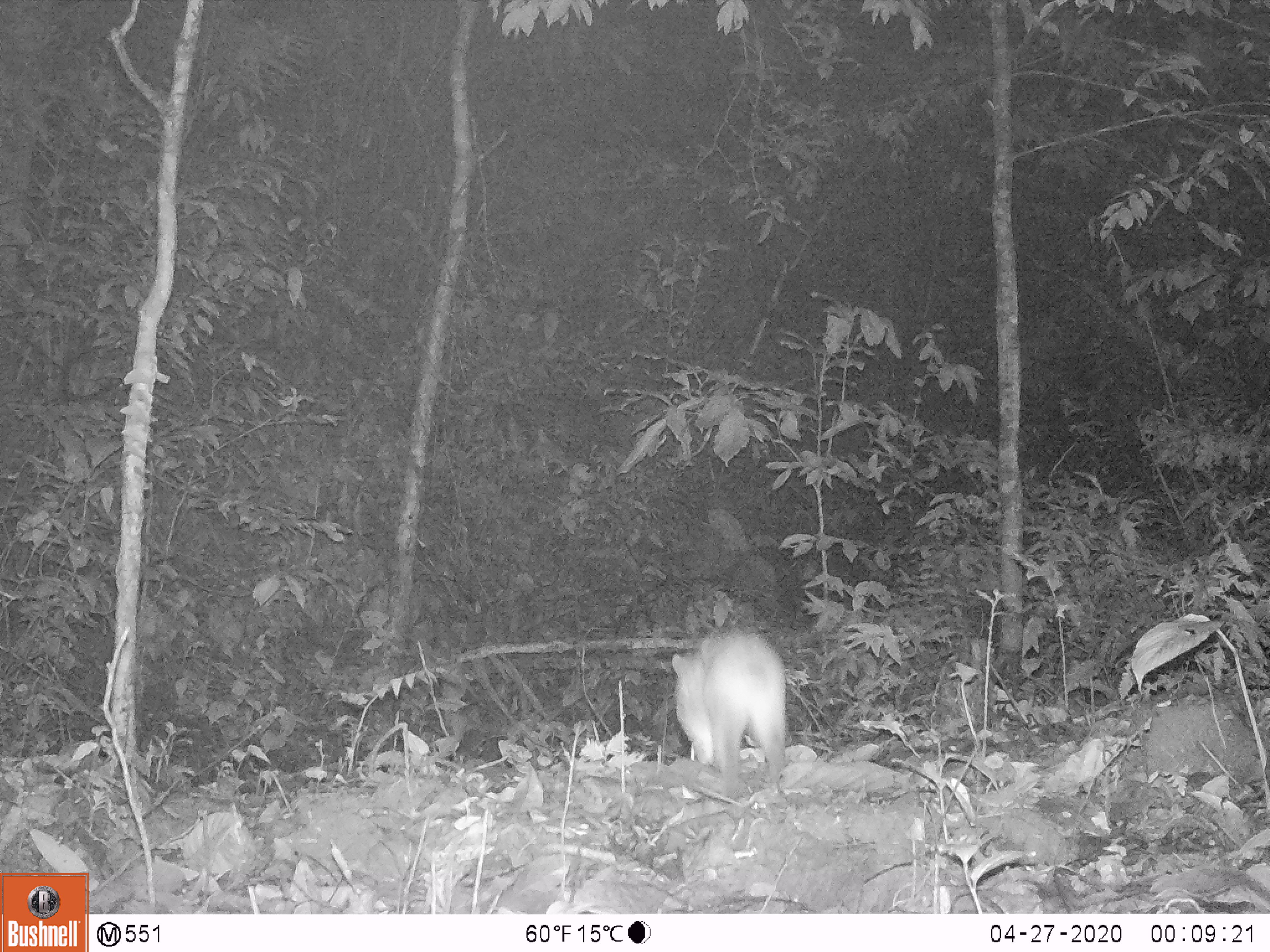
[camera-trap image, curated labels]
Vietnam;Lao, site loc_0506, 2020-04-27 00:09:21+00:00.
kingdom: Animalia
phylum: Chordata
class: Mammalia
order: Lagomorpha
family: Leporidae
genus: Nesolagus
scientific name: Nesolagus timminsi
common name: annamite striped rabbit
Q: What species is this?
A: Annamite striped rabbit (Nesolagus timminsi).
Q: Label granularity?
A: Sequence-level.